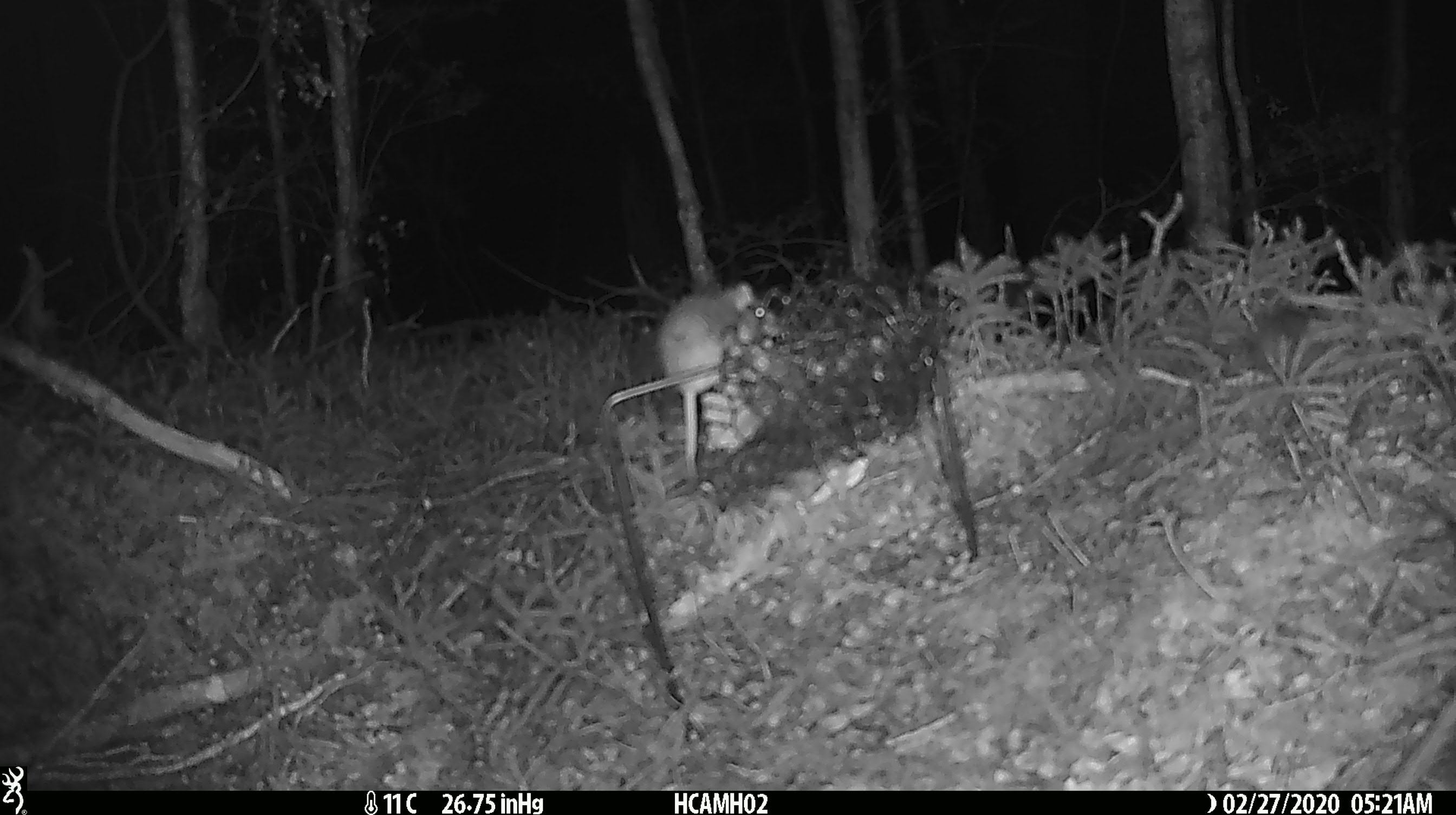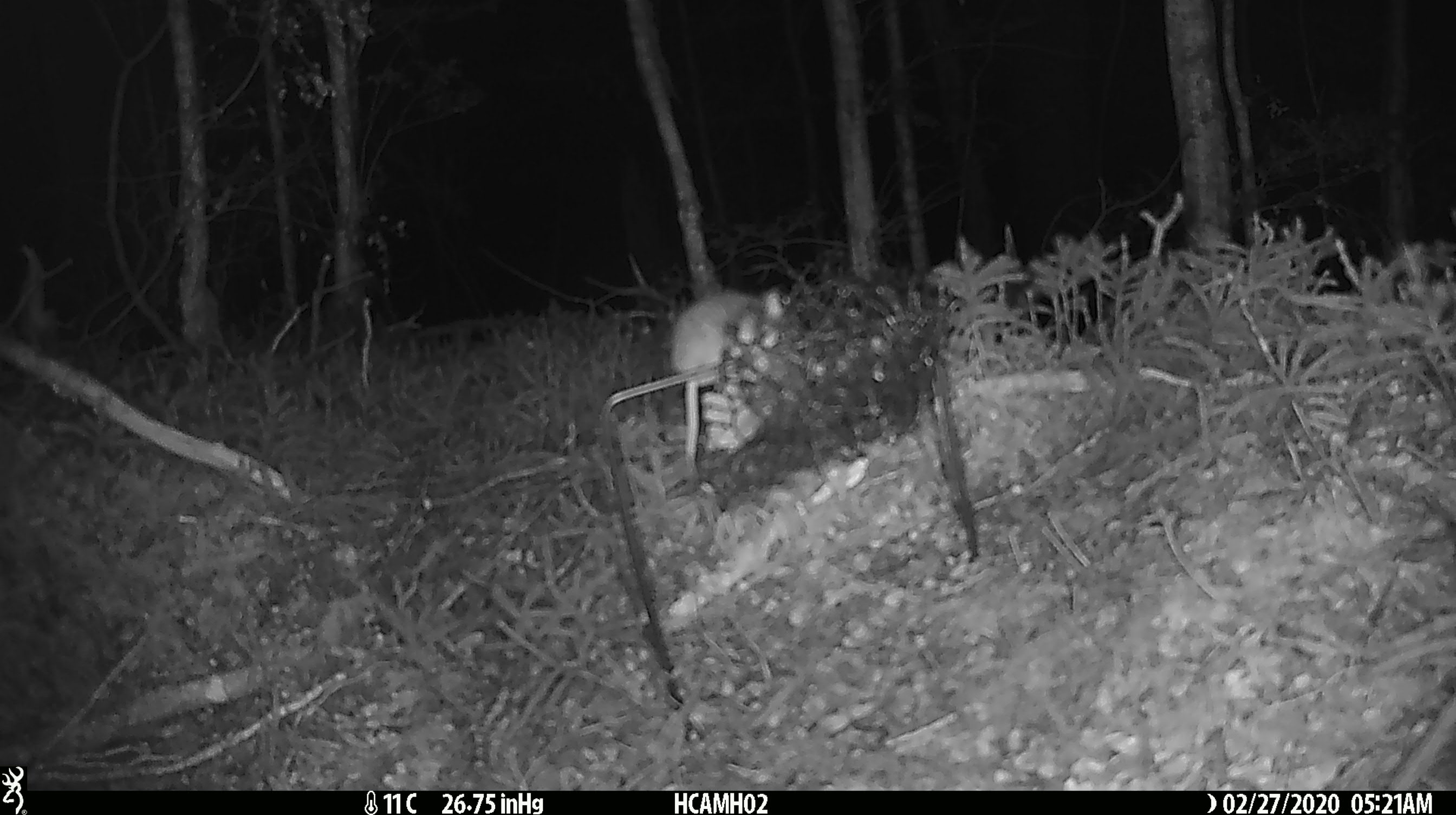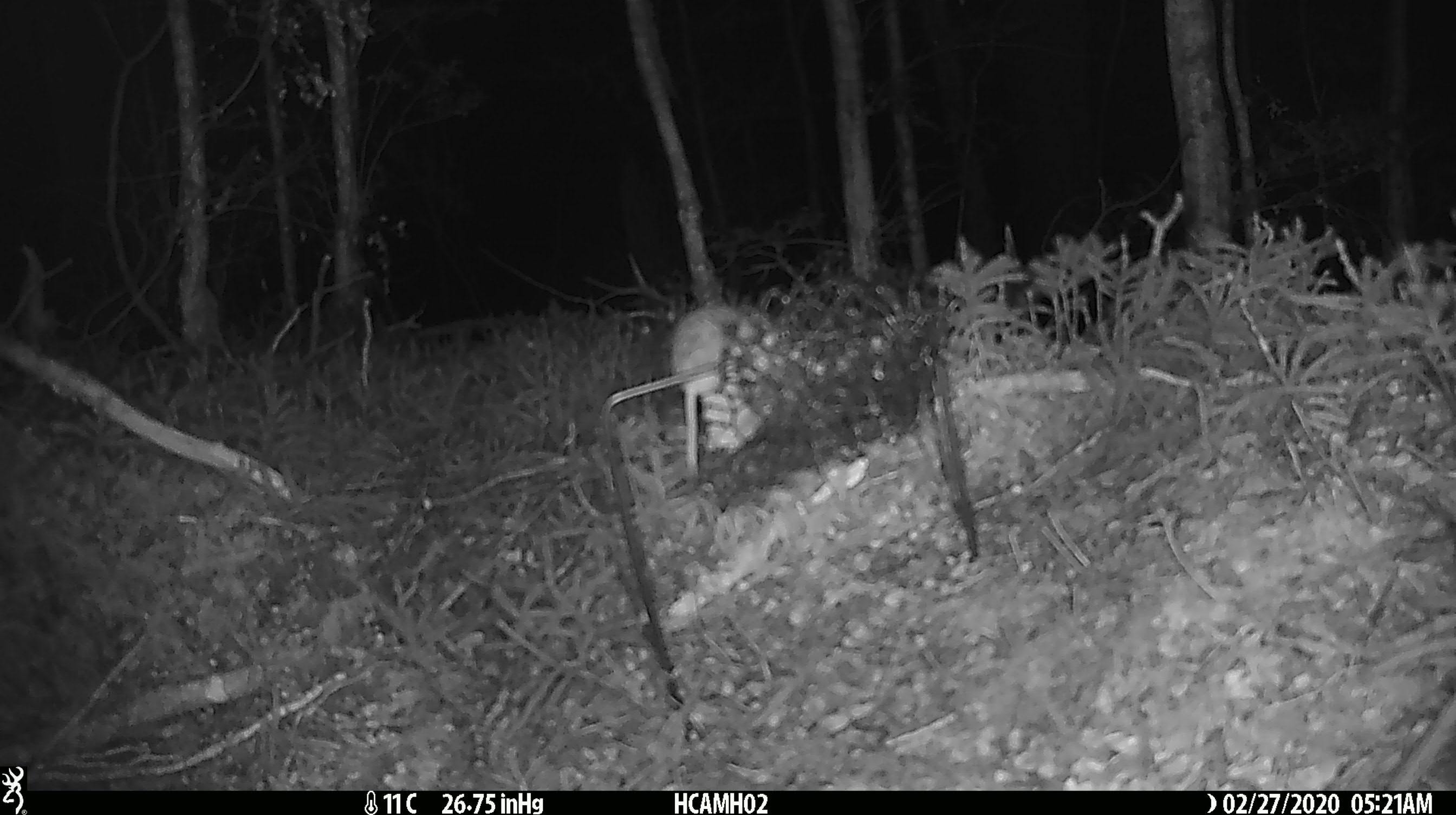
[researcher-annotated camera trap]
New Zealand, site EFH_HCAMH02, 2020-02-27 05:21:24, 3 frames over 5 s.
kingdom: Animalia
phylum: Chordata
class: Mammalia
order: Rodentia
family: Muridae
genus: Mus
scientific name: Mus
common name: mouse